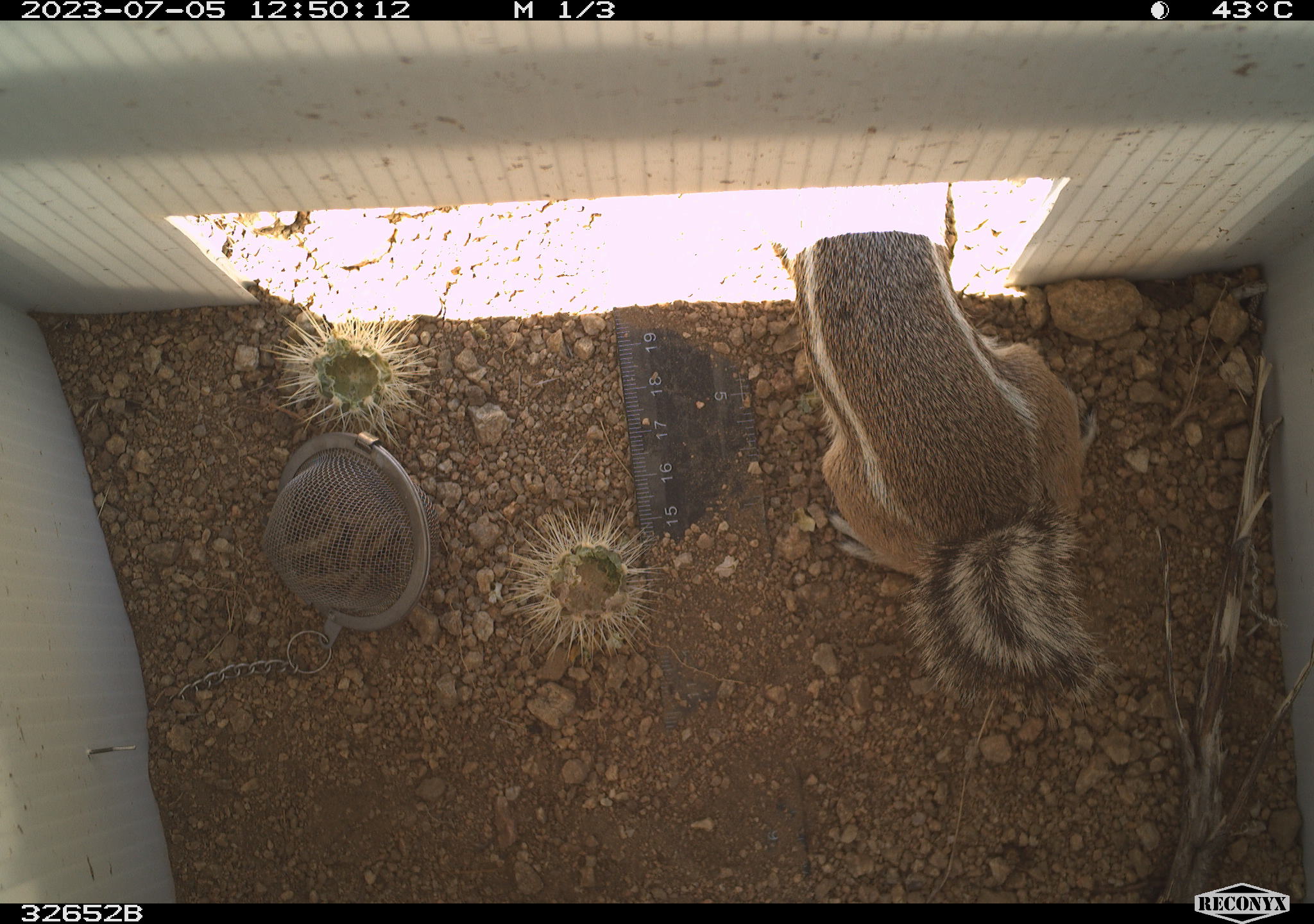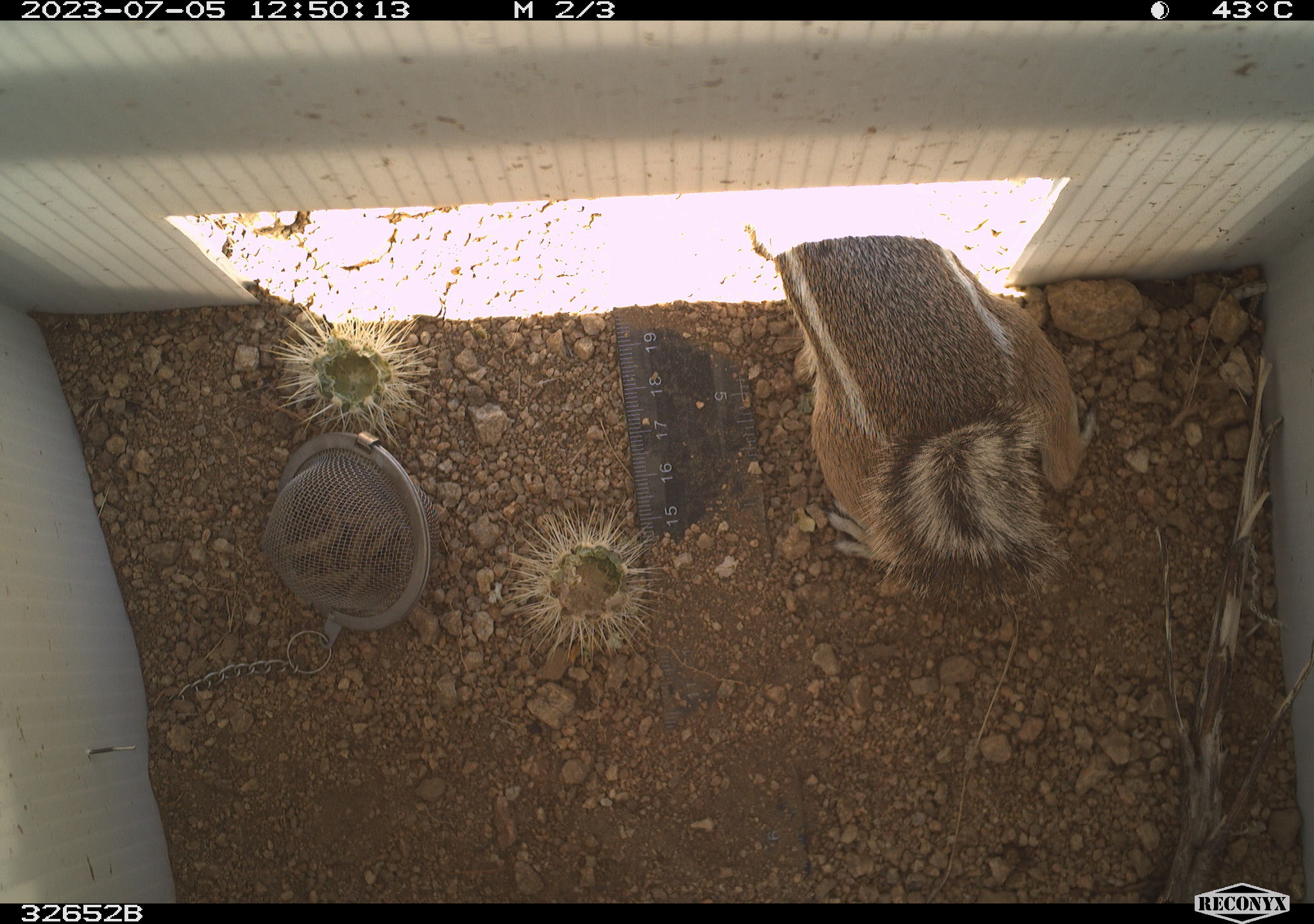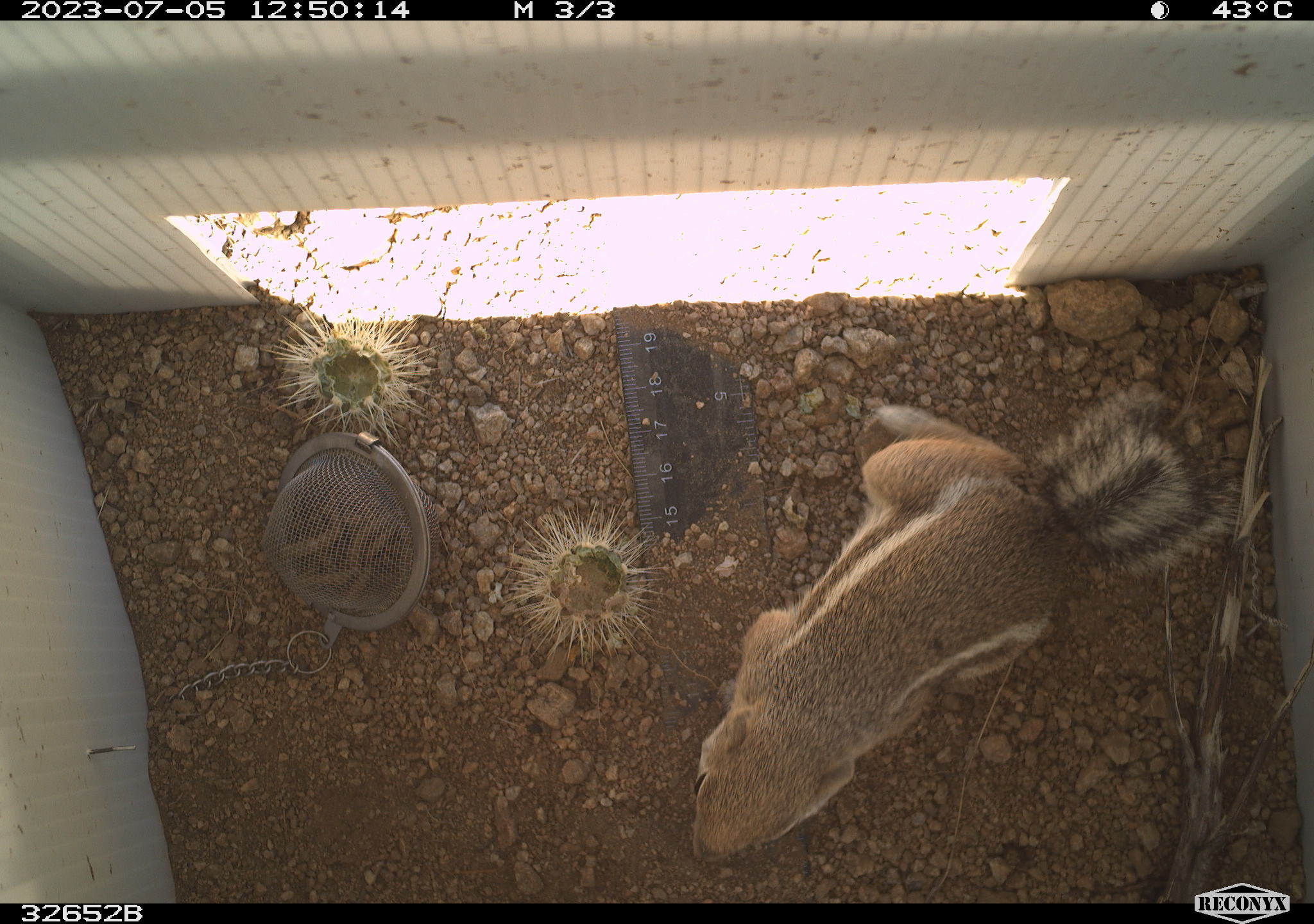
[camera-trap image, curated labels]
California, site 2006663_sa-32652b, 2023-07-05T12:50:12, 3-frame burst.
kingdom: Animalia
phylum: Chordata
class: Mammalia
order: Rodentia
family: Sciuridae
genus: Ammospermophilus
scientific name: Ammospermophilus leucurus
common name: white-tailed antelope squirrel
White-tailed antelope squirrel (Ammospermophilus leucurus).